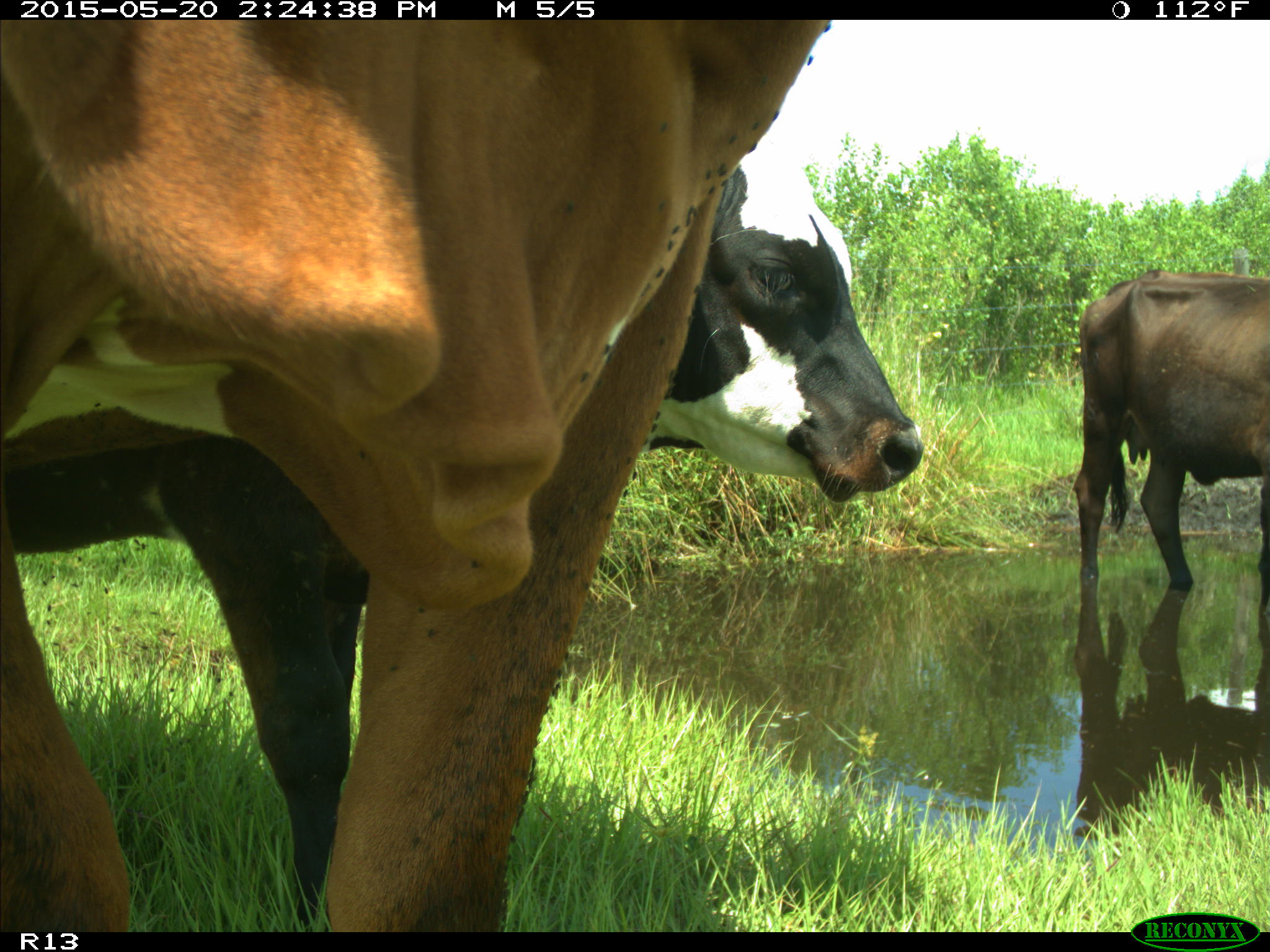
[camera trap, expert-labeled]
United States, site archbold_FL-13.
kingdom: Animalia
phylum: Chordata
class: Mammalia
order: Artiodactyla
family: Bovidae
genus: Bos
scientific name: Bos taurus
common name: domestic cow